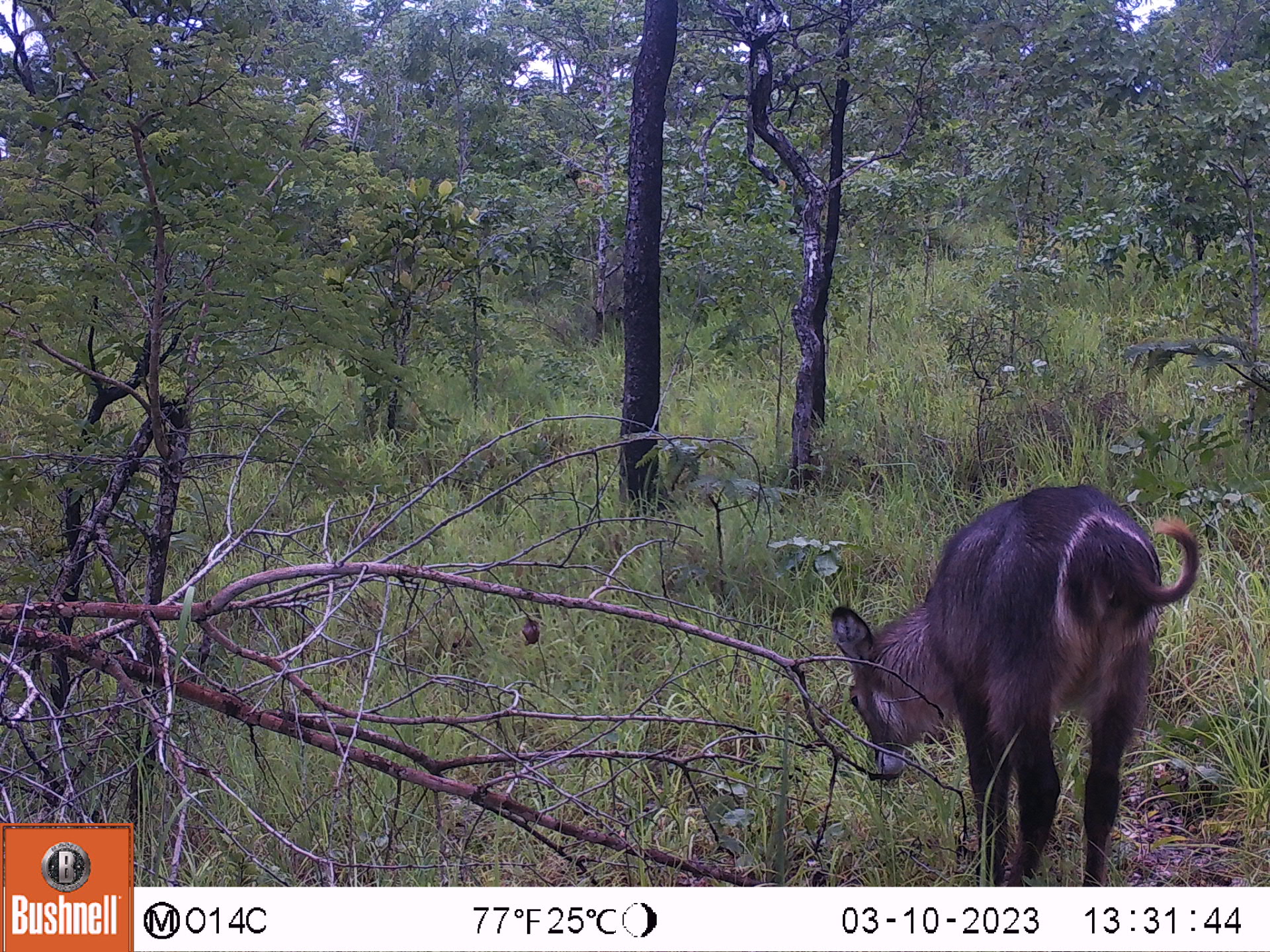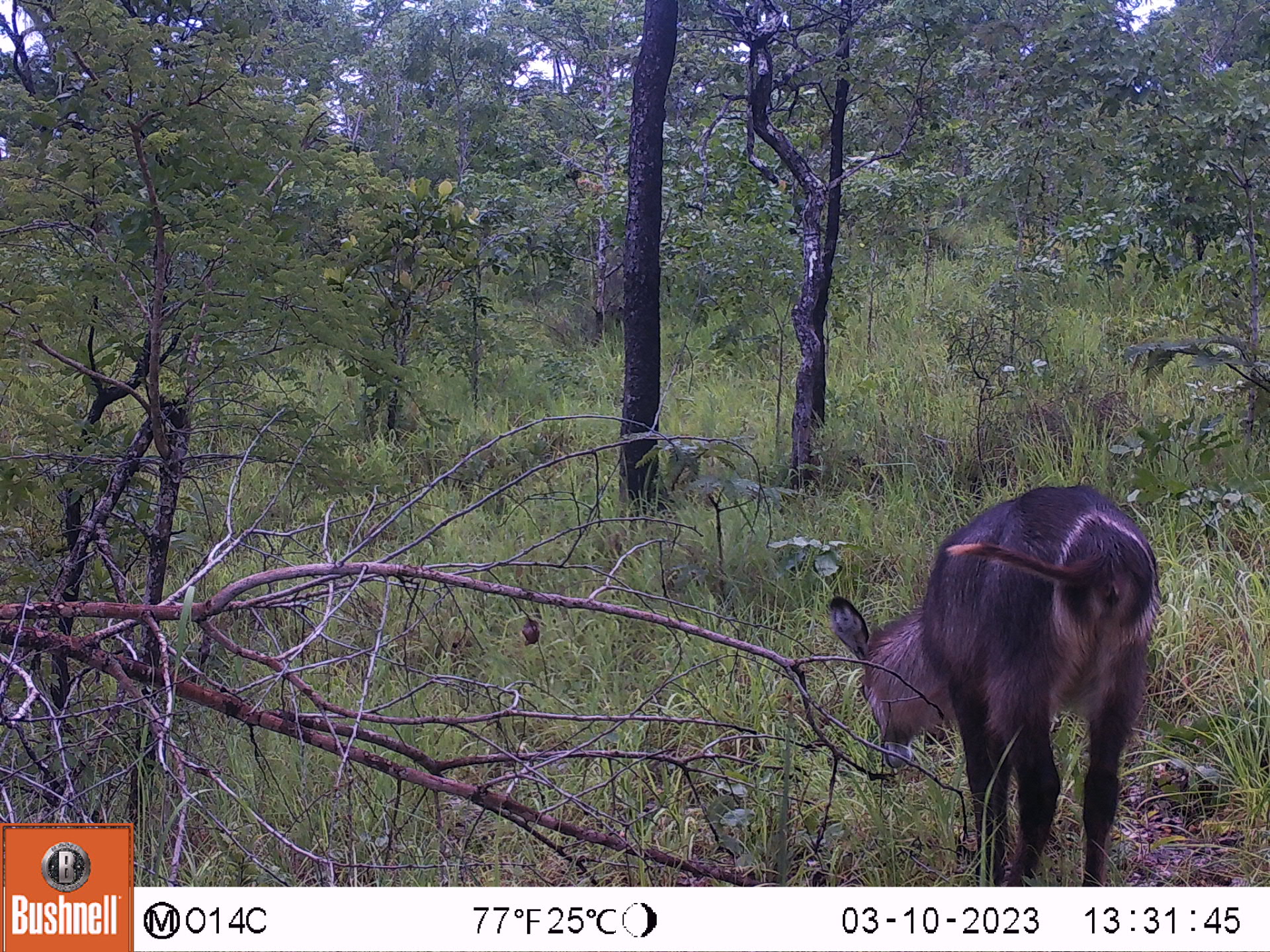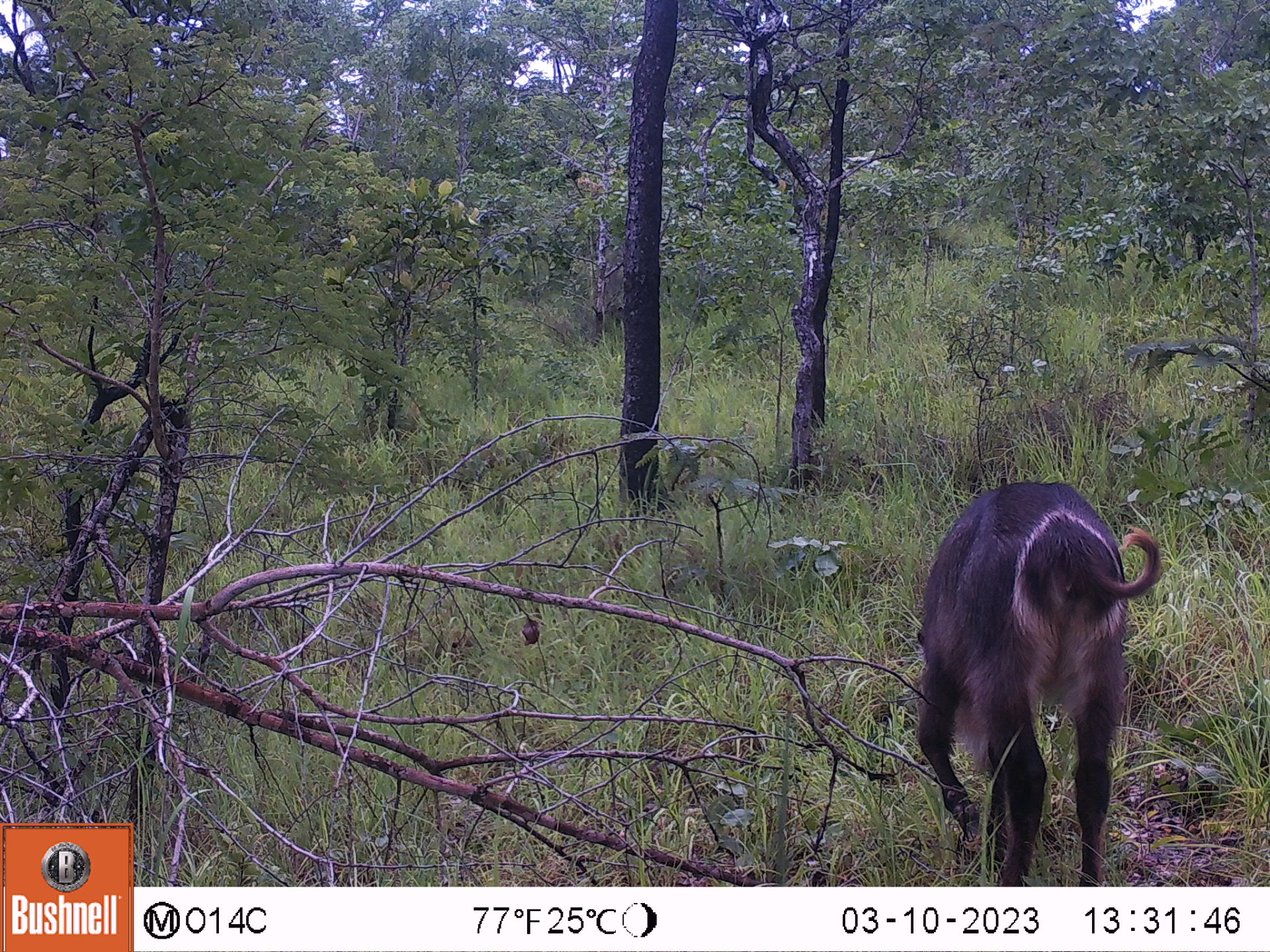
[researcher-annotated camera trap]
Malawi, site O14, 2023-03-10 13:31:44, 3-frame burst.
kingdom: Animalia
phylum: Chordata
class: Mammalia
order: Artiodactyla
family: Bovidae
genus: Kobus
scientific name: Kobus ellipsiprymnus ellipsiprymnus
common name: common waterbuck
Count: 1.